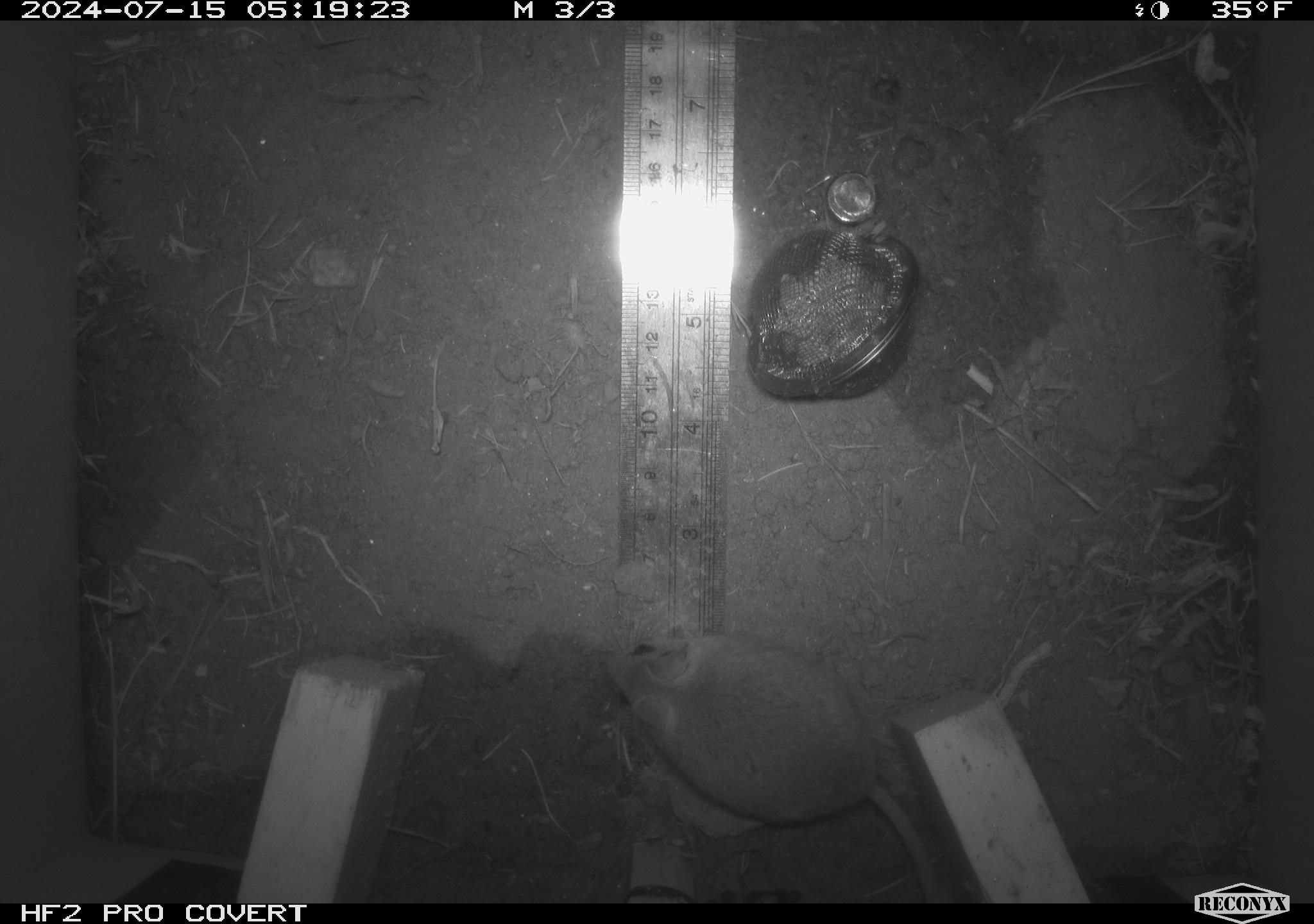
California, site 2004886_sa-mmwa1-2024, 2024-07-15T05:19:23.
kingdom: Animalia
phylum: Chordata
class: Mammalia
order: Rodentia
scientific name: Rodentia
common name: mouse species